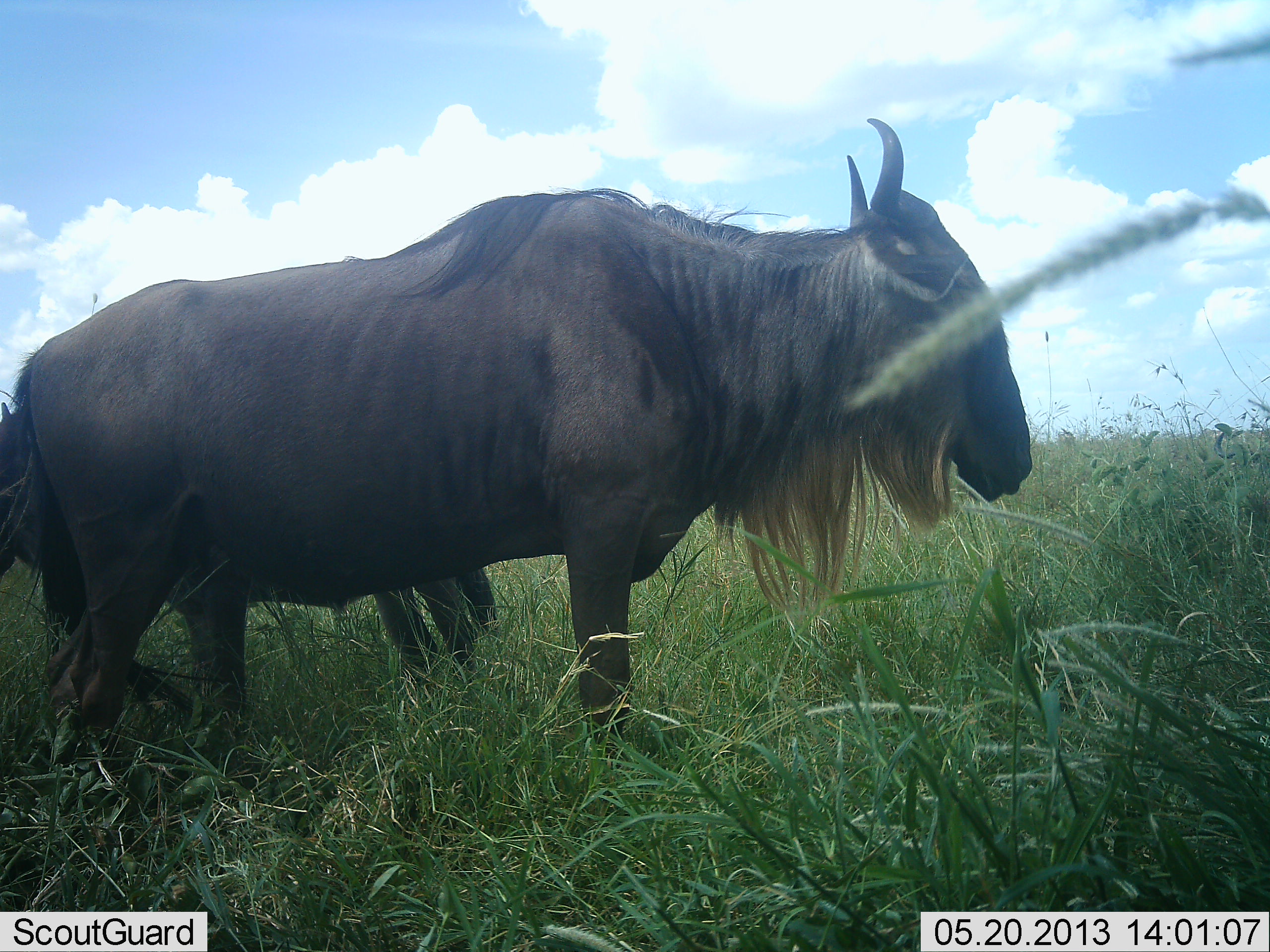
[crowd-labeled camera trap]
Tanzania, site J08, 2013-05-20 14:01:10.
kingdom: Animalia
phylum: Chordata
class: Mammalia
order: Artiodactyla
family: Bovidae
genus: Connochaetes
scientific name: Connochaetes taurinus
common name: blue wildebeest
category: wildebeest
Wildebeest (blue wildebeest) (Connochaetes taurinus), count 2. Behavior (volunteer vote fractions): standing 97%, resting 0%, moving 6%, interacting 0%. Young present (vote fraction): 9%. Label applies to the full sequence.